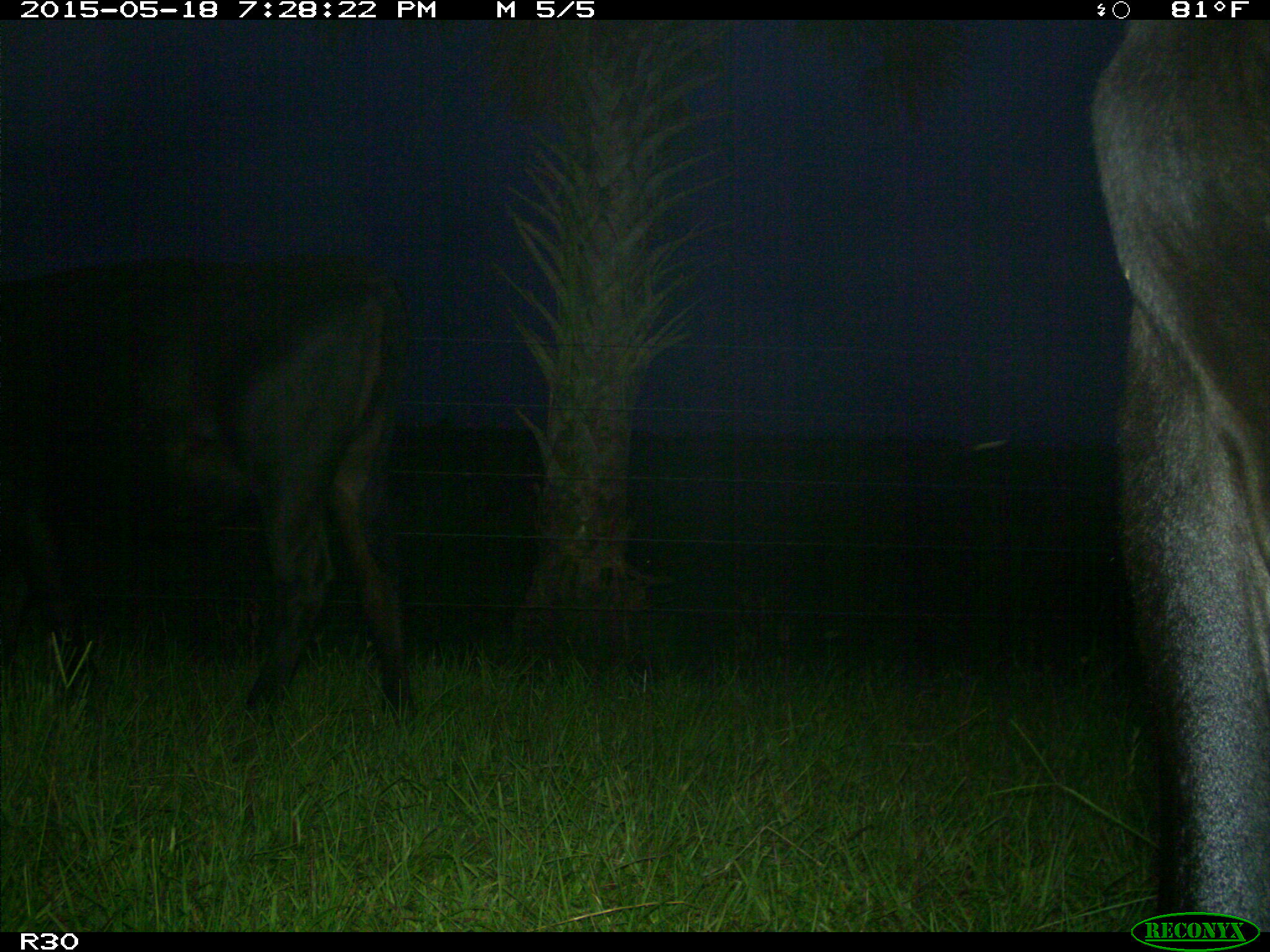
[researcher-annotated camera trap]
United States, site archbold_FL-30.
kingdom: Animalia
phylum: Chordata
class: Mammalia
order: Artiodactyla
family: Bovidae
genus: Bos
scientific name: Bos taurus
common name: domestic cow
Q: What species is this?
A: Bos taurus (domestic cow).